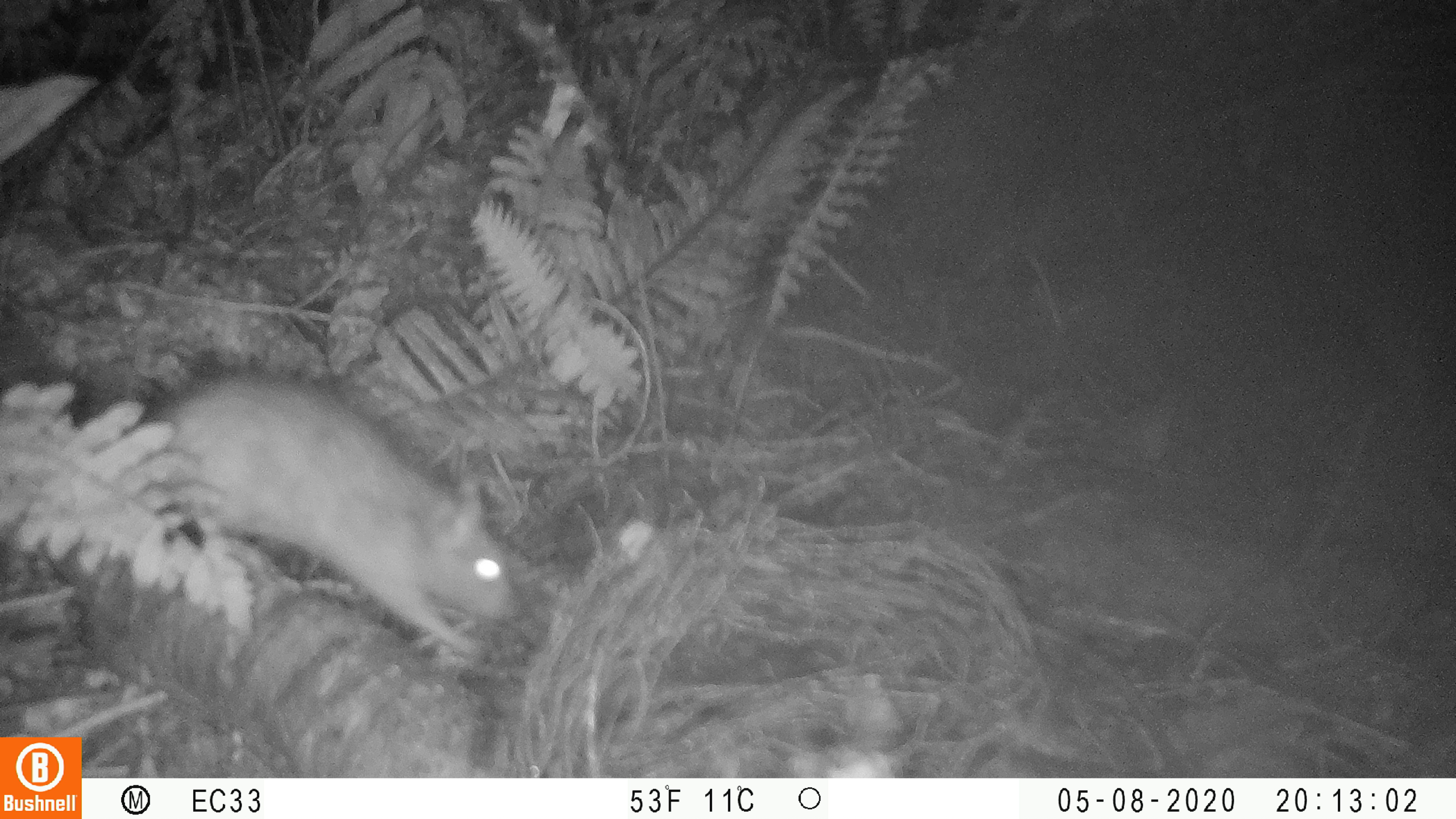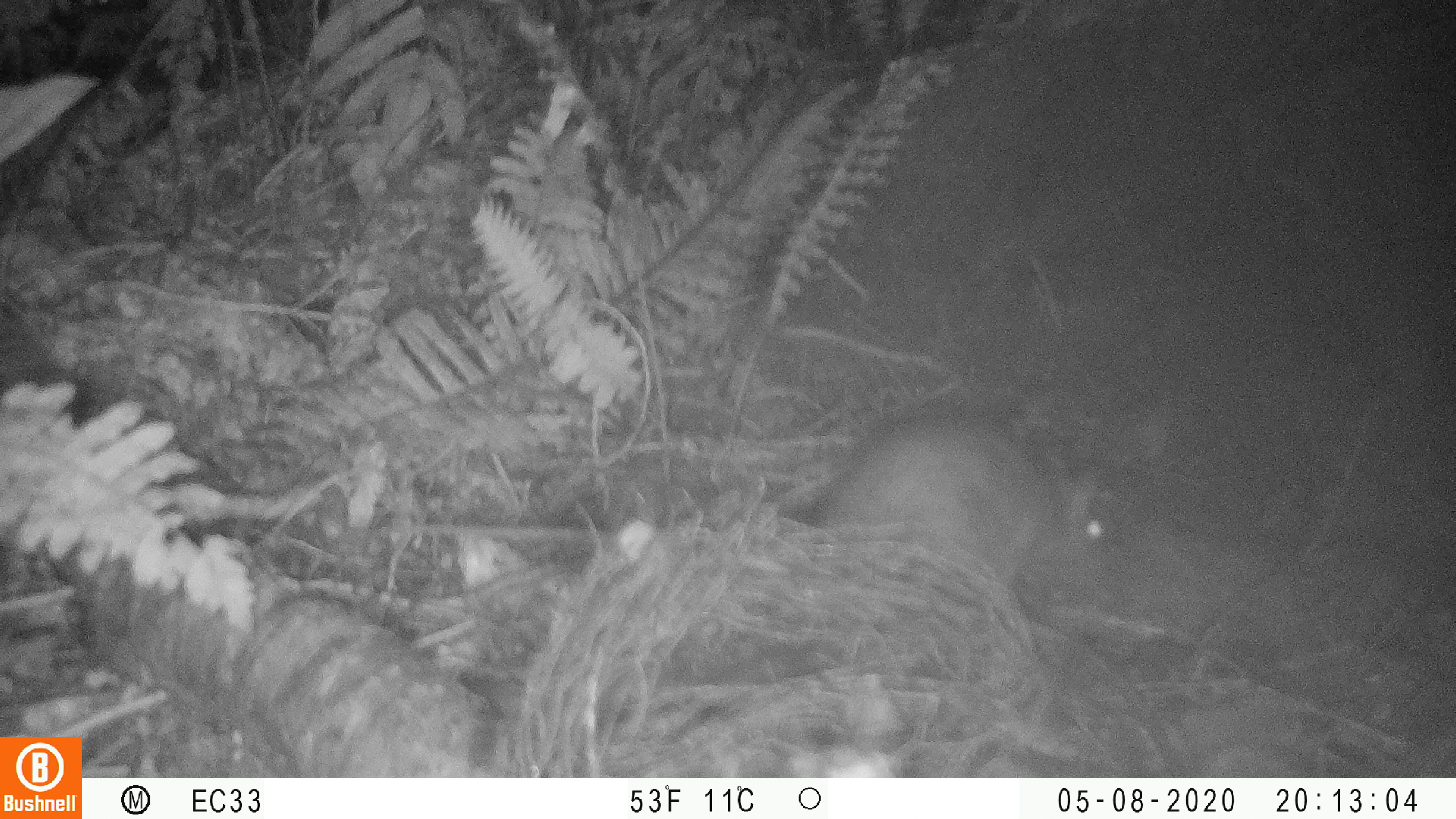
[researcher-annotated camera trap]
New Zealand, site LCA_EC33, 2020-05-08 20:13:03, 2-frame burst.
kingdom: Animalia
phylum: Chordata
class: Mammalia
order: Rodentia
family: Muridae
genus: Rattus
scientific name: Rattus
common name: rat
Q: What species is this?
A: Rat (Rattus).